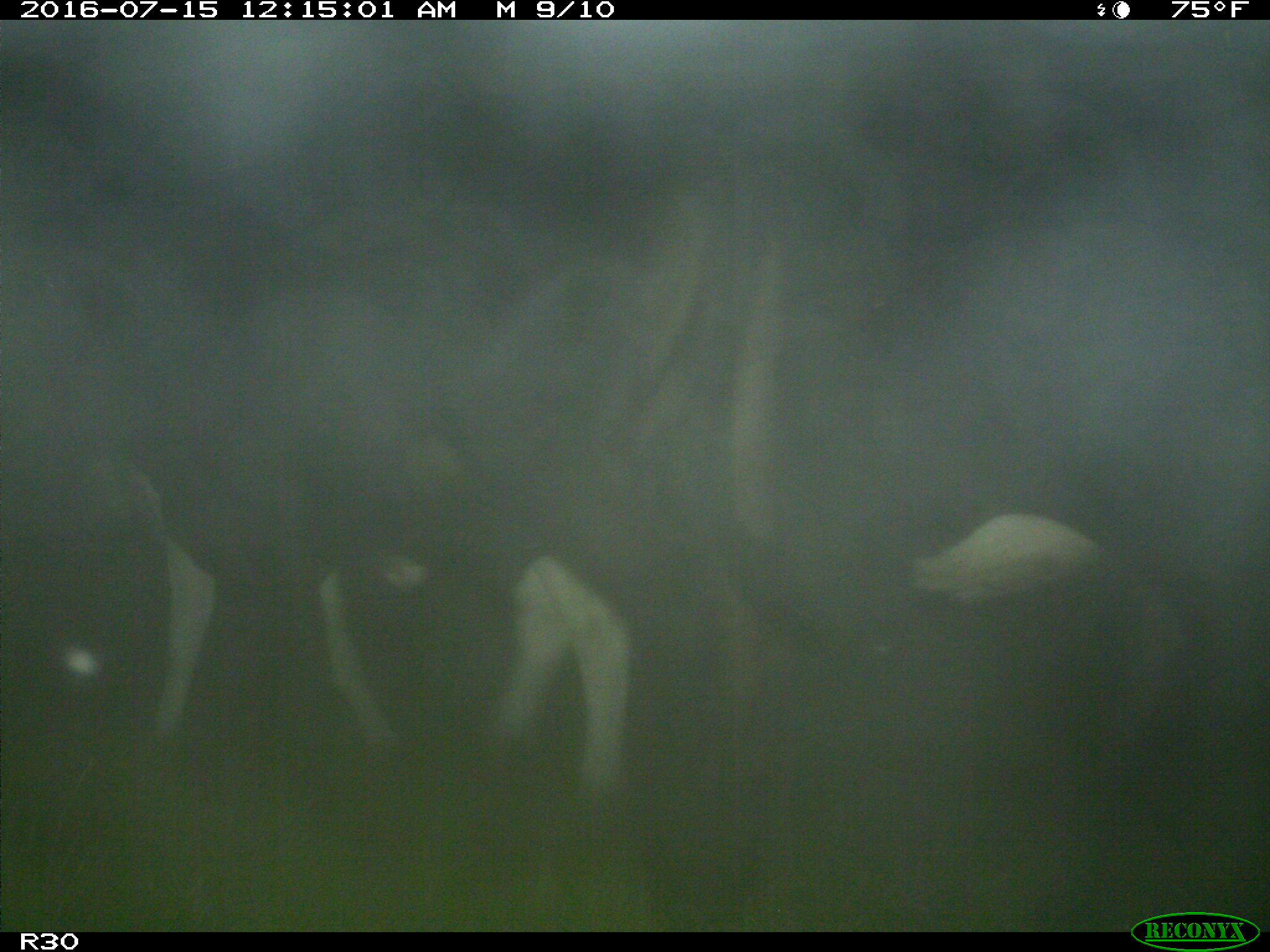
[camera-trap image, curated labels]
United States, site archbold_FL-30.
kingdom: Animalia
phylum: Chordata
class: Mammalia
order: Artiodactyla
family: Bovidae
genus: Bos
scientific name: Bos taurus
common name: domestic cow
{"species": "Bos taurus (domestic cow)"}